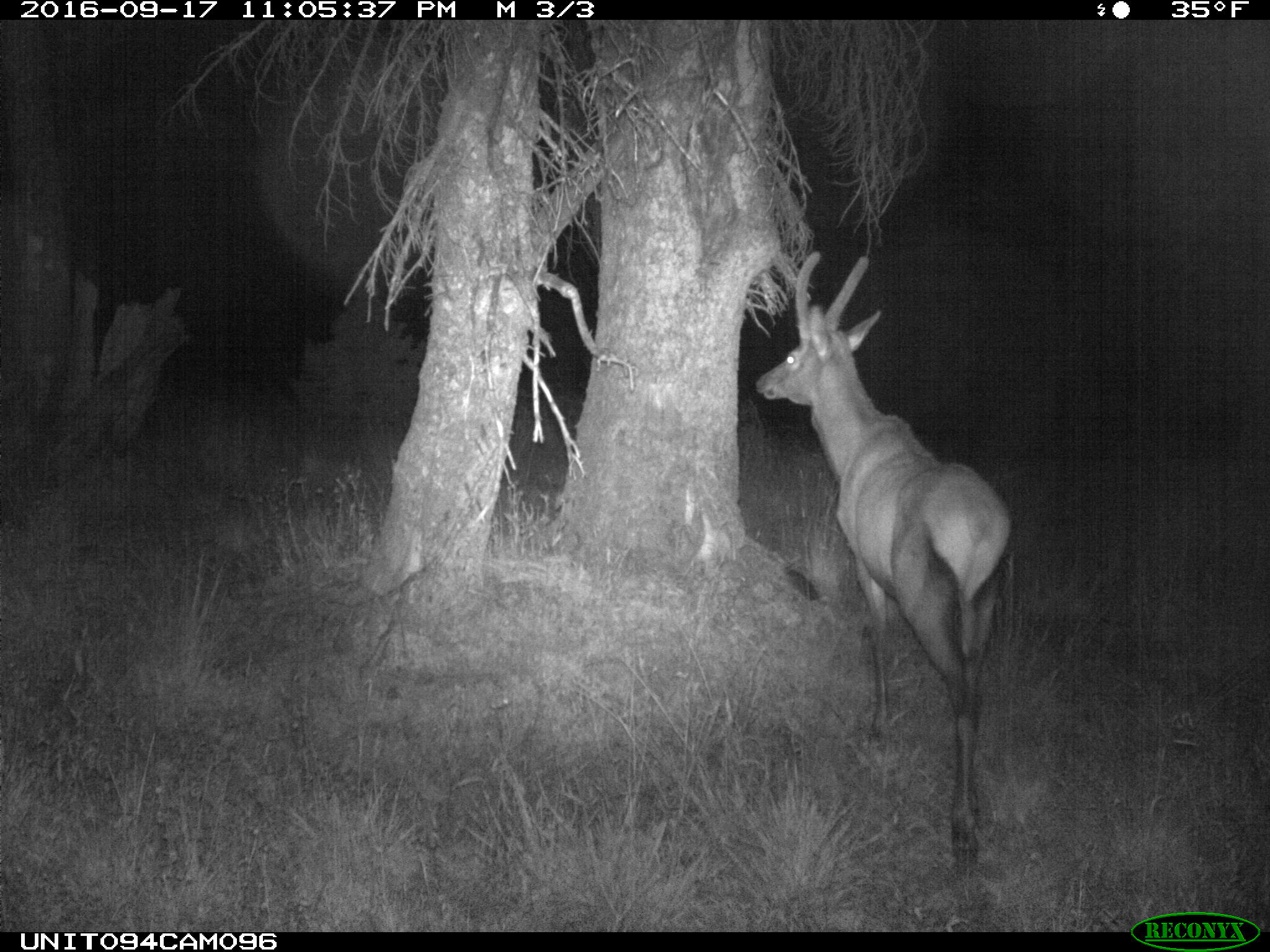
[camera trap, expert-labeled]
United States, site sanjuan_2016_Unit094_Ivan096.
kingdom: Animalia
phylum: Chordata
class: Mammalia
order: Artiodactyla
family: Cervidae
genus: Cervus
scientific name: Cervus elaphus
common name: red deer